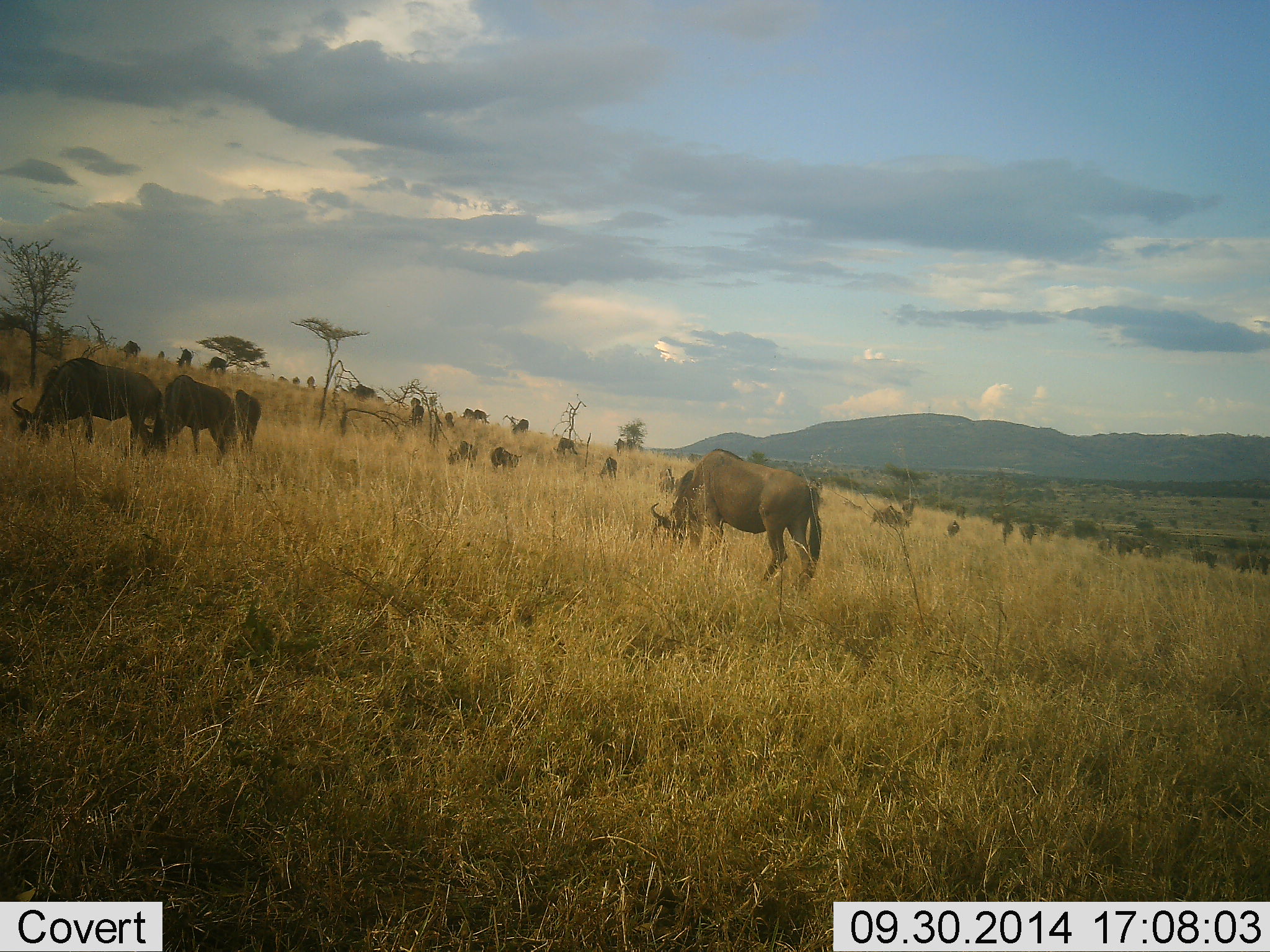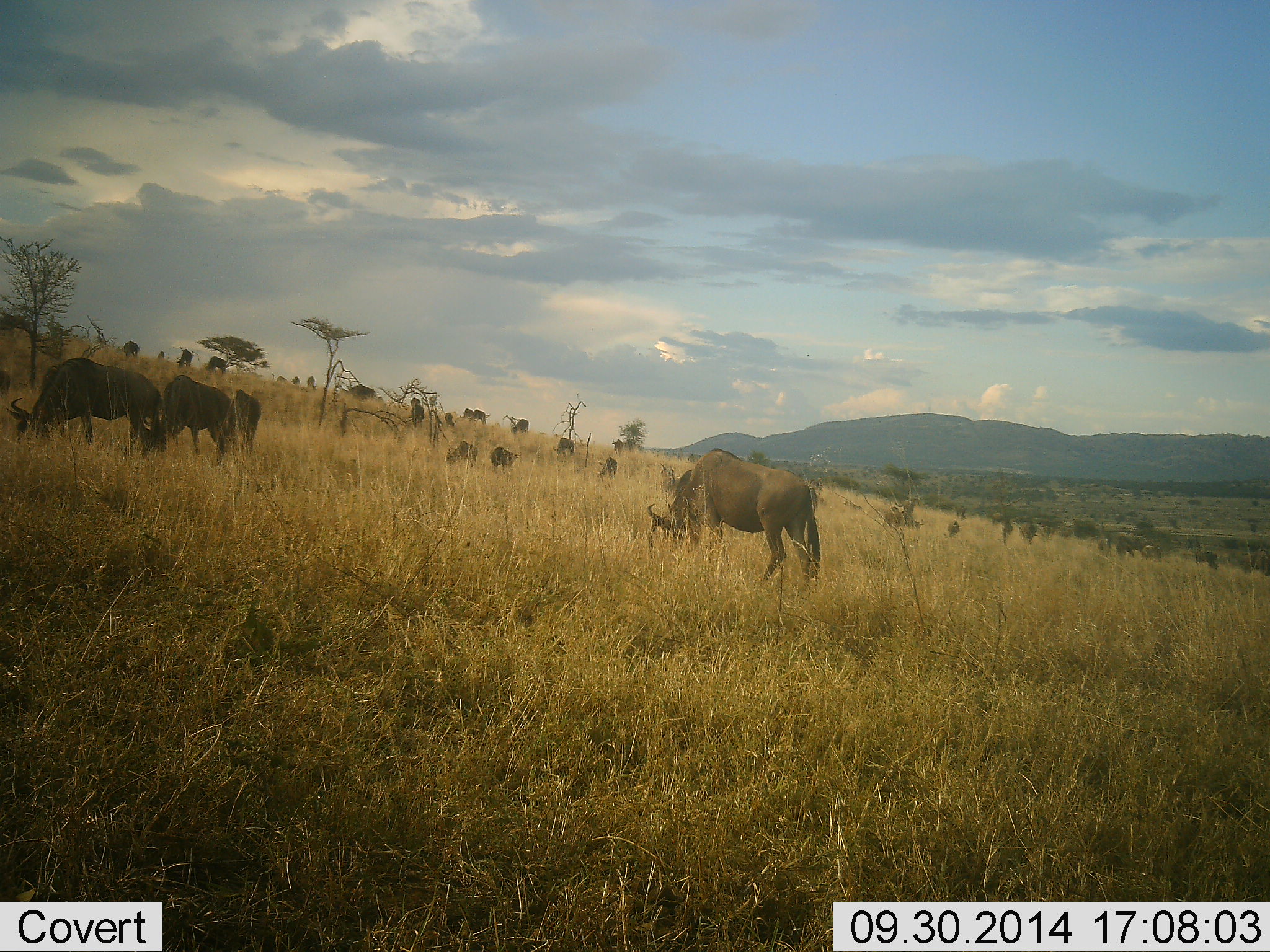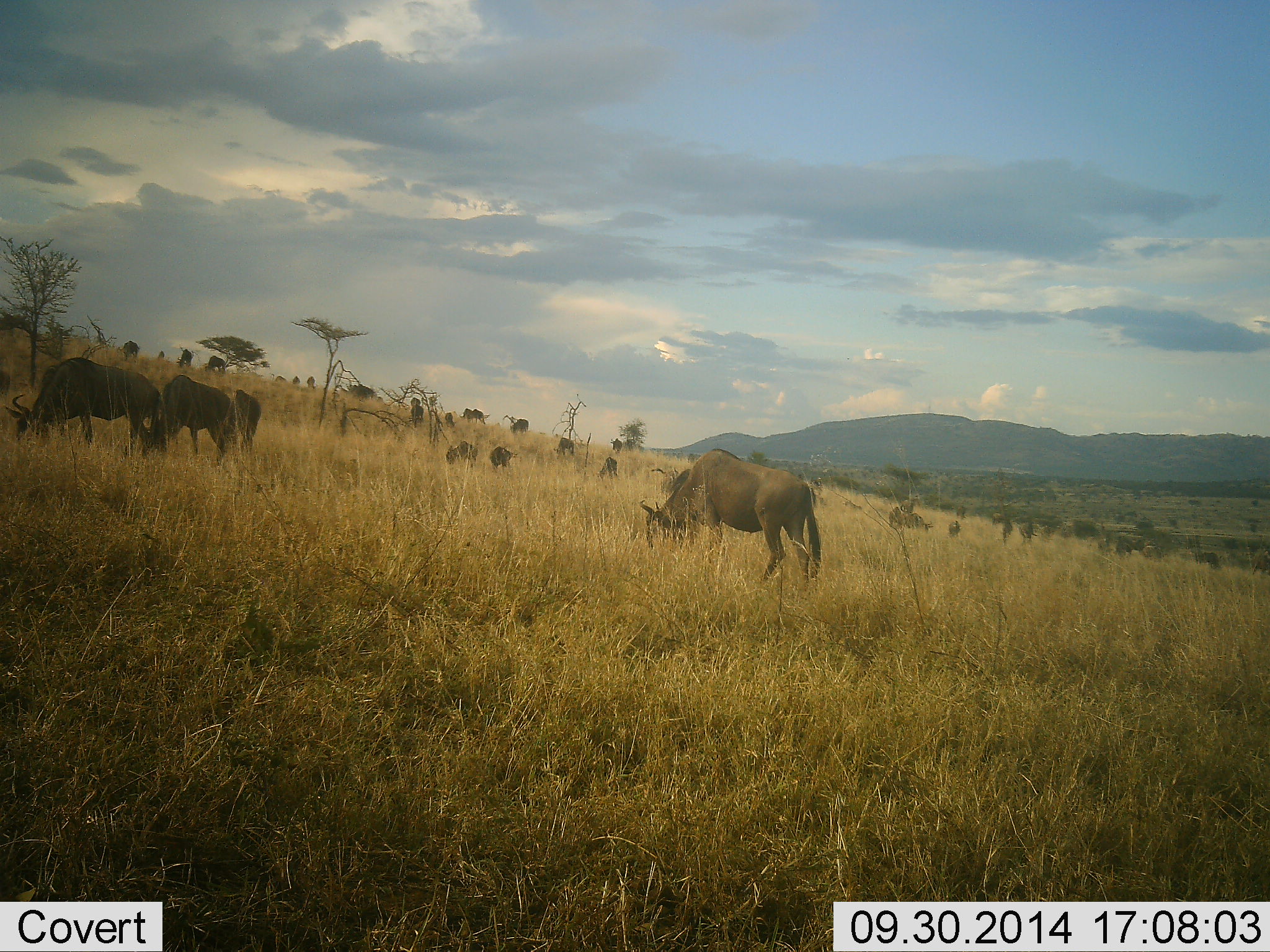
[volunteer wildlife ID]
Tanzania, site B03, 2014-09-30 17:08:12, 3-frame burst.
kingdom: Animalia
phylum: Chordata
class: Mammalia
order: Artiodactyla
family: Bovidae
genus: Connochaetes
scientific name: Connochaetes taurinus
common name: blue wildebeest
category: wildebeest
Wildebeest (blue wildebeest) (Connochaetes taurinus), count 11-50. Behavior (volunteer vote fractions): standing 40%, resting 0%, moving 20%, interacting 0%. Young present (vote fraction): 0%. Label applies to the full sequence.